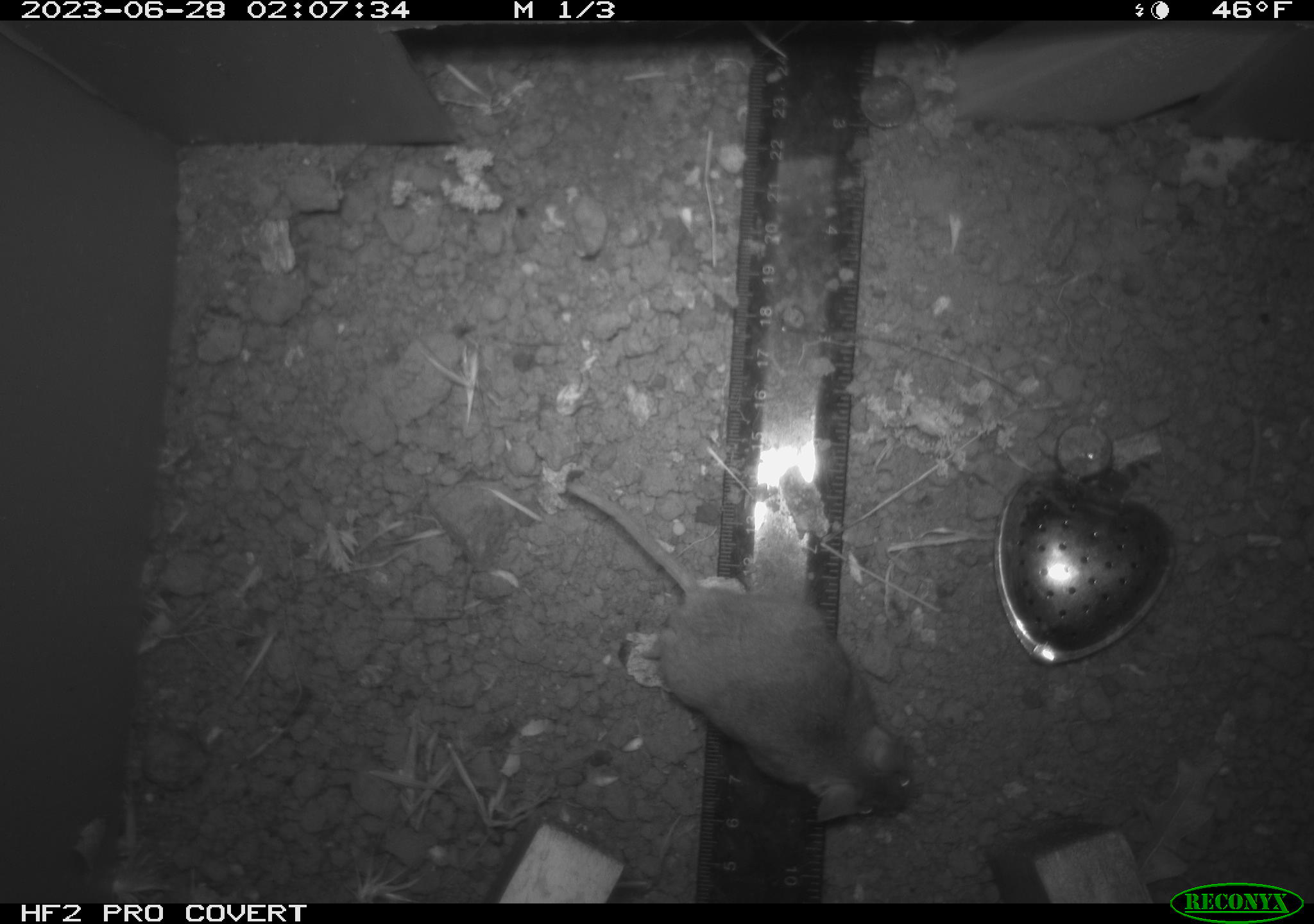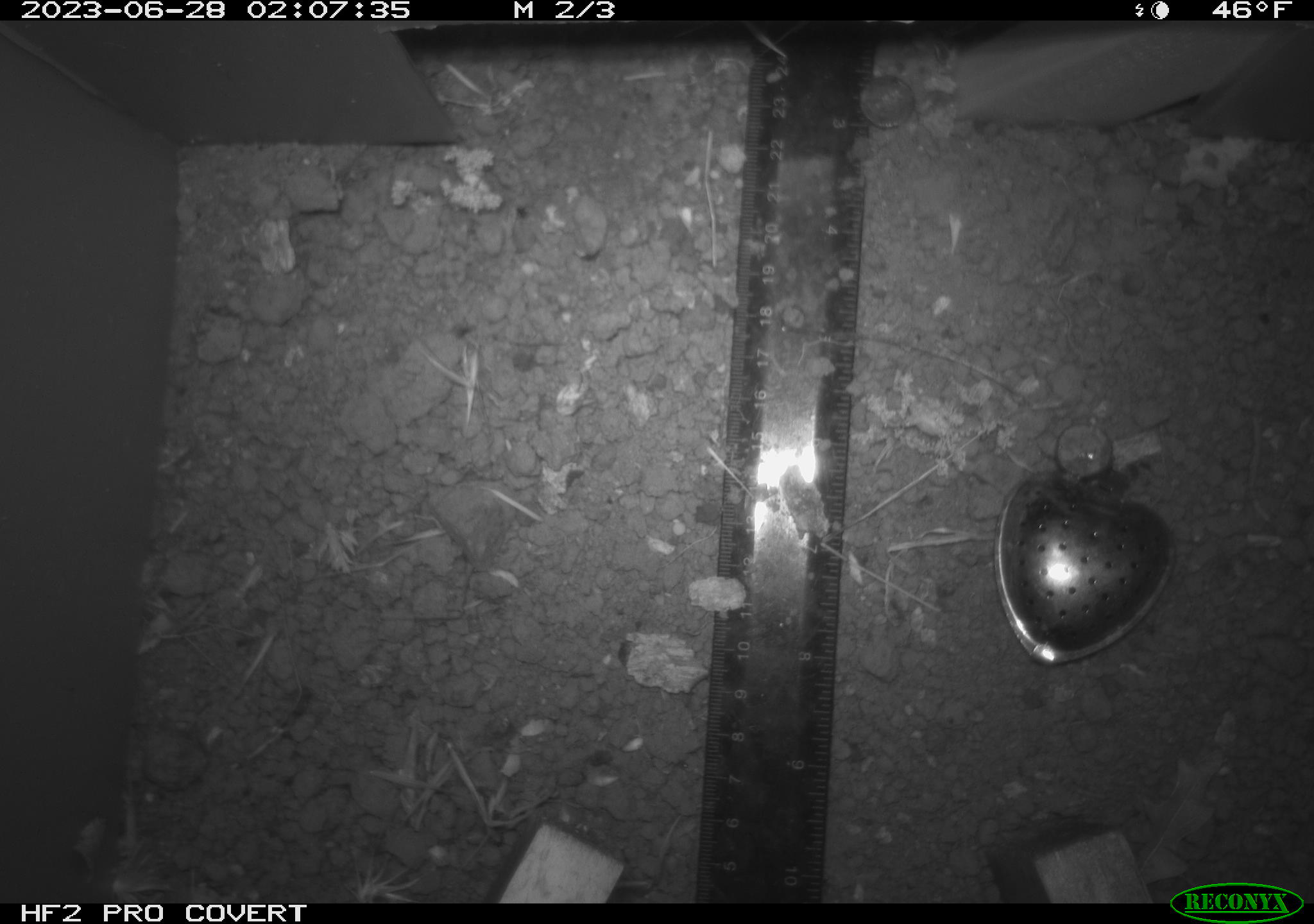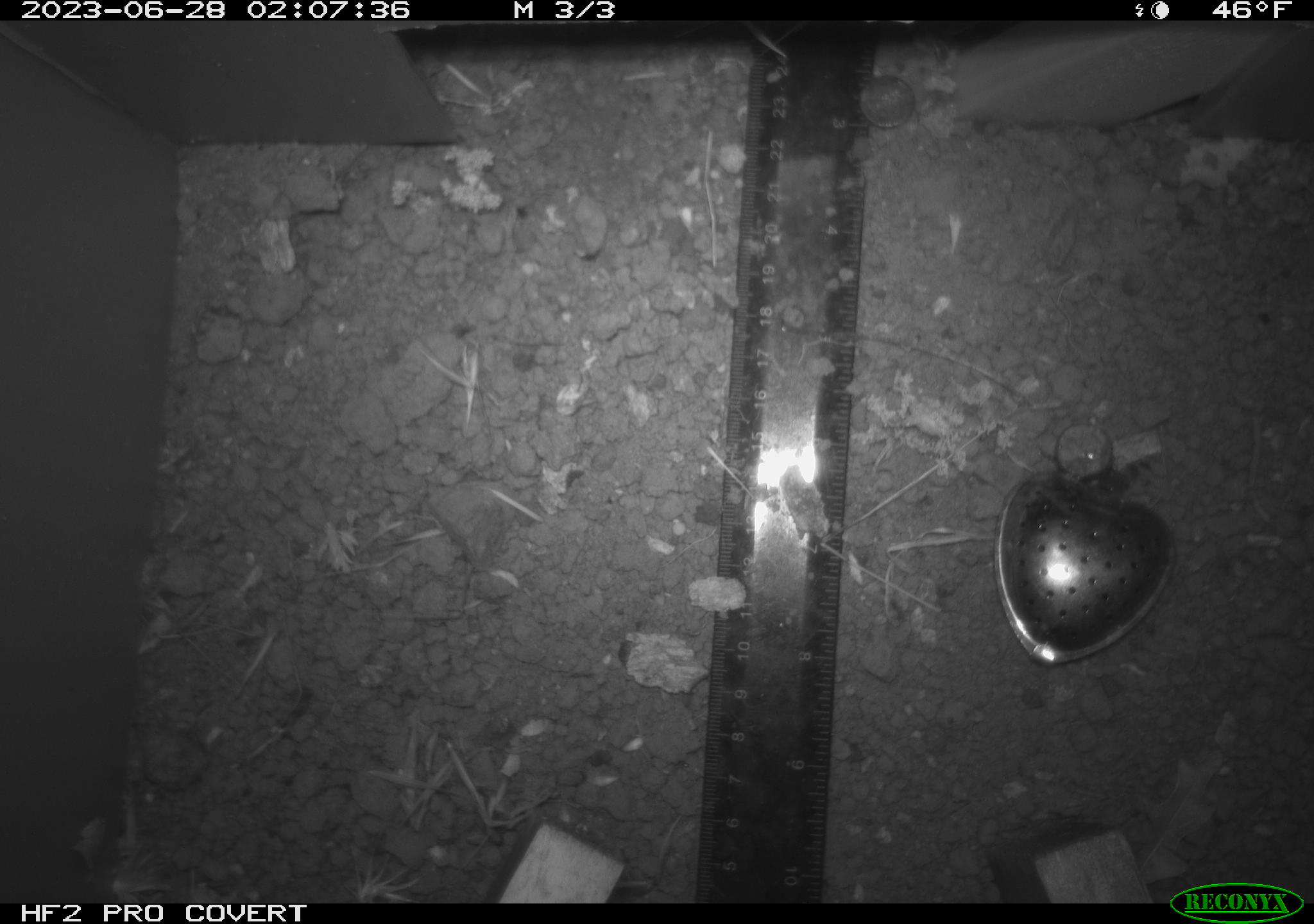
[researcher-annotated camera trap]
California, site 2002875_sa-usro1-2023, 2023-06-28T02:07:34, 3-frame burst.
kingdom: Animalia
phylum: Chordata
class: Mammalia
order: Rodentia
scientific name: Rodentia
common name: mouse species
Mouse species (Rodentia).